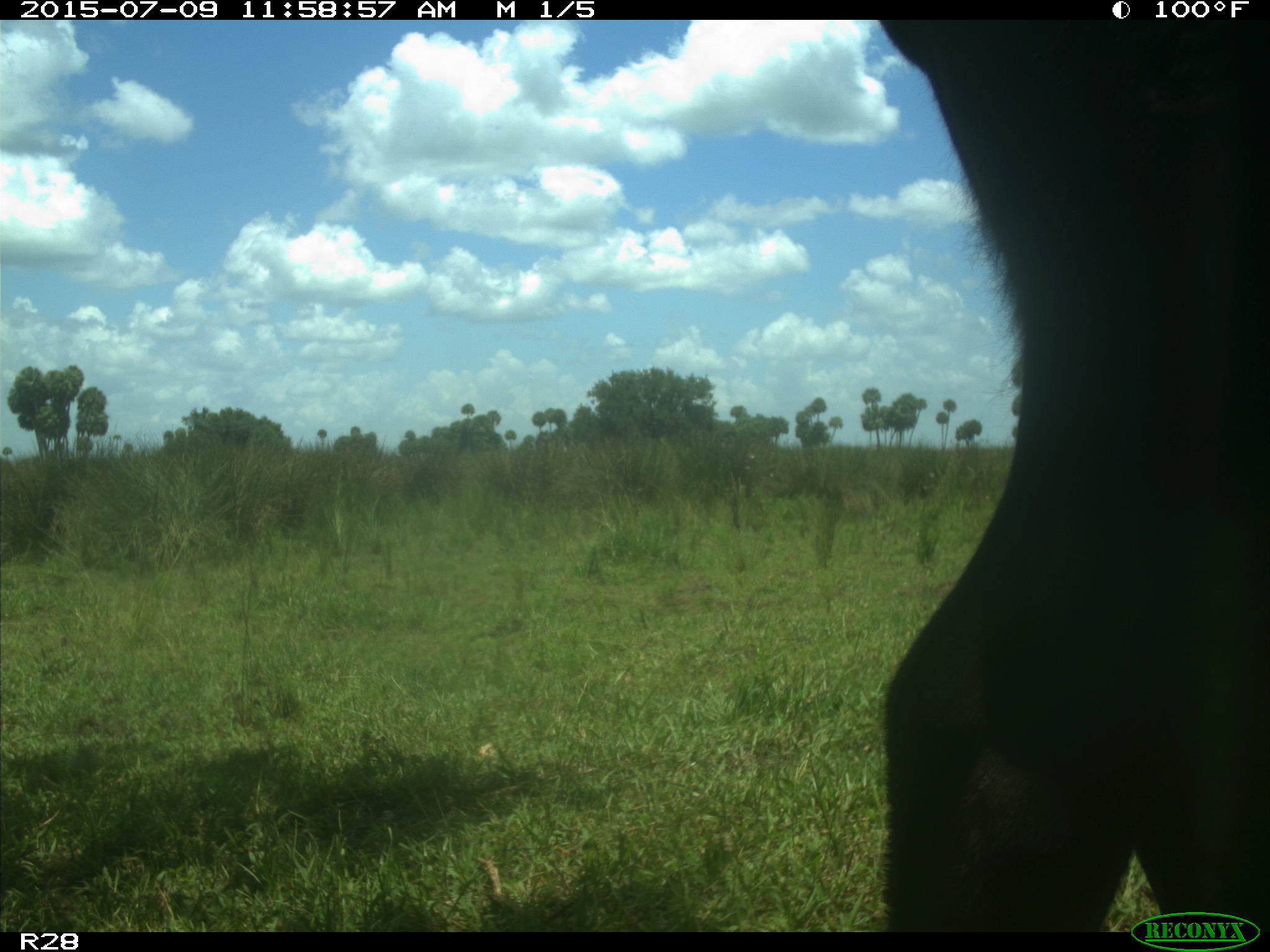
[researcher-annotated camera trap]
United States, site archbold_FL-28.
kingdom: Animalia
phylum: Chordata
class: Mammalia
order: Artiodactyla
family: Bovidae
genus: Bos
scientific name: Bos taurus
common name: domestic cow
Bos taurus (domestic cow).